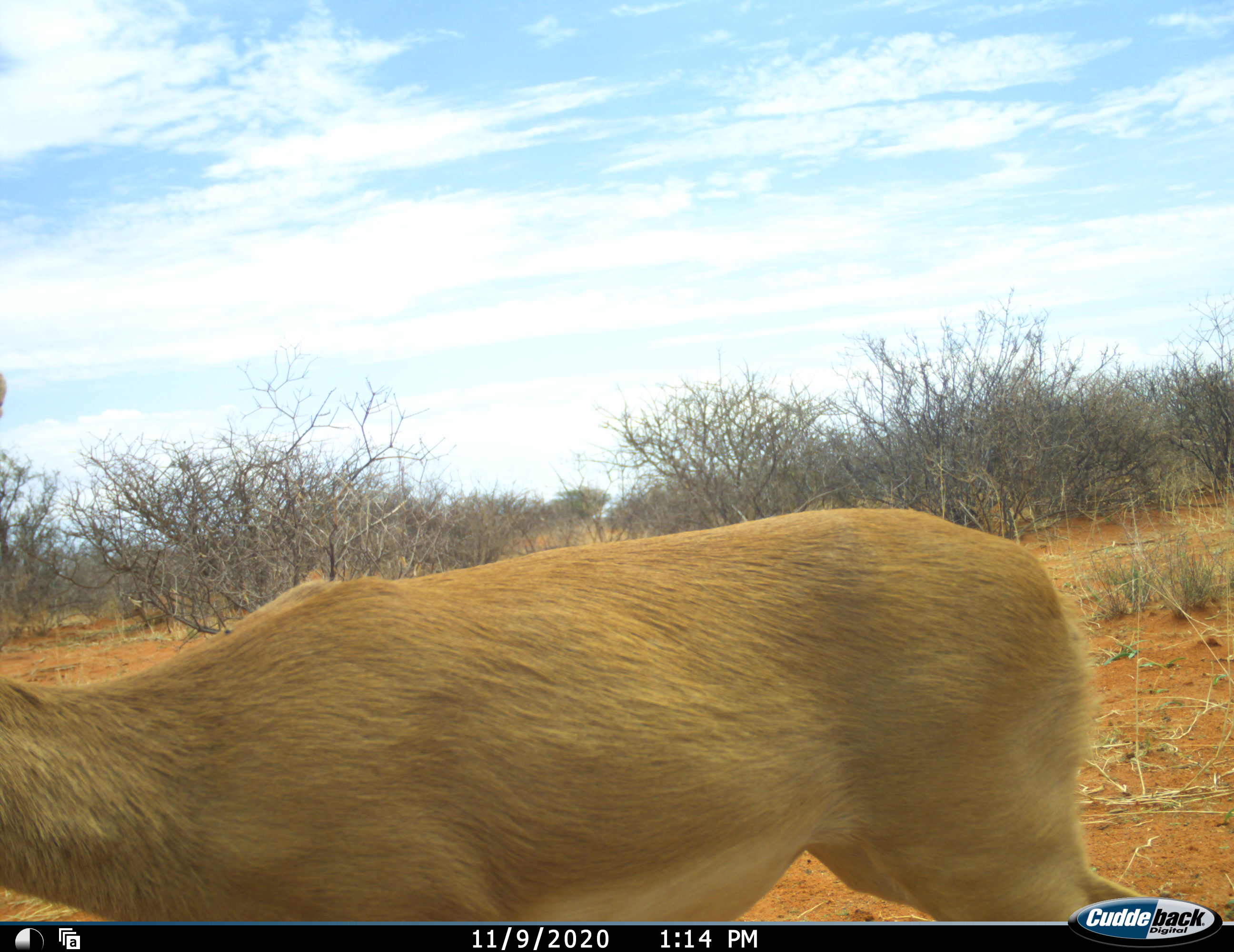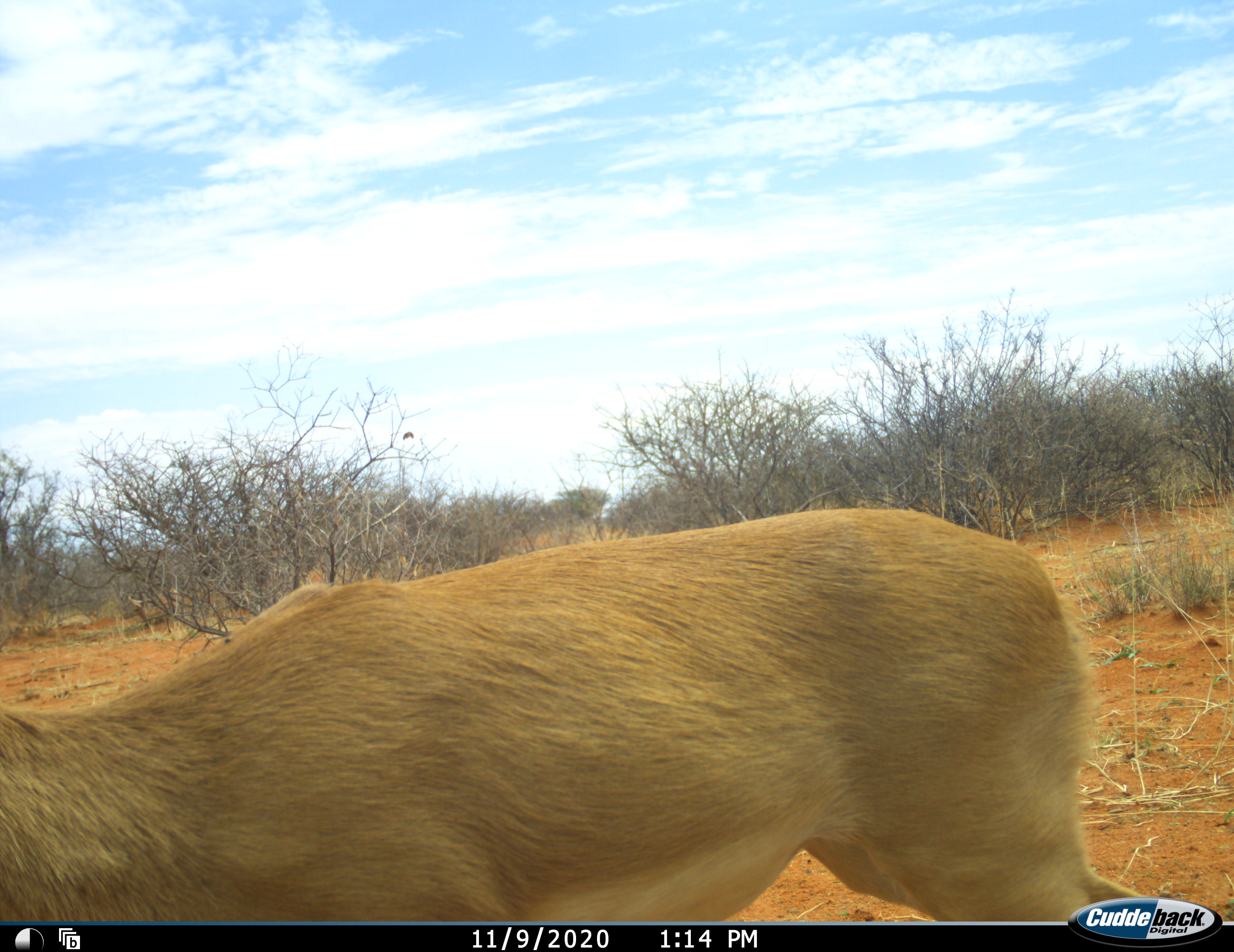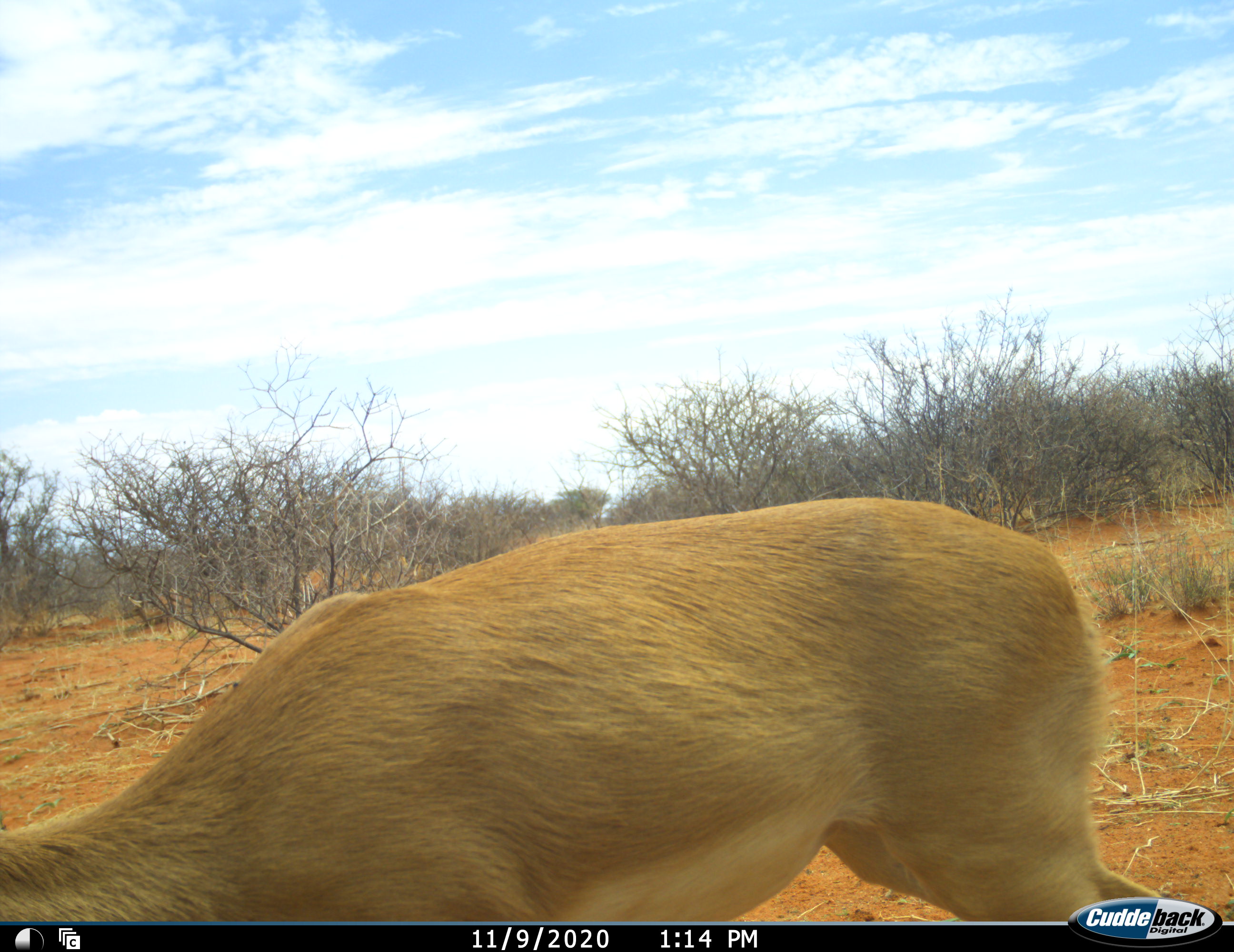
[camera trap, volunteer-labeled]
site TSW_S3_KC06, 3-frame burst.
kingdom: Animalia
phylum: Chordata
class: Mammalia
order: Artiodactyla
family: Bovidae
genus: Aepyceros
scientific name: Aepyceros melampus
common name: impala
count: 1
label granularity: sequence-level